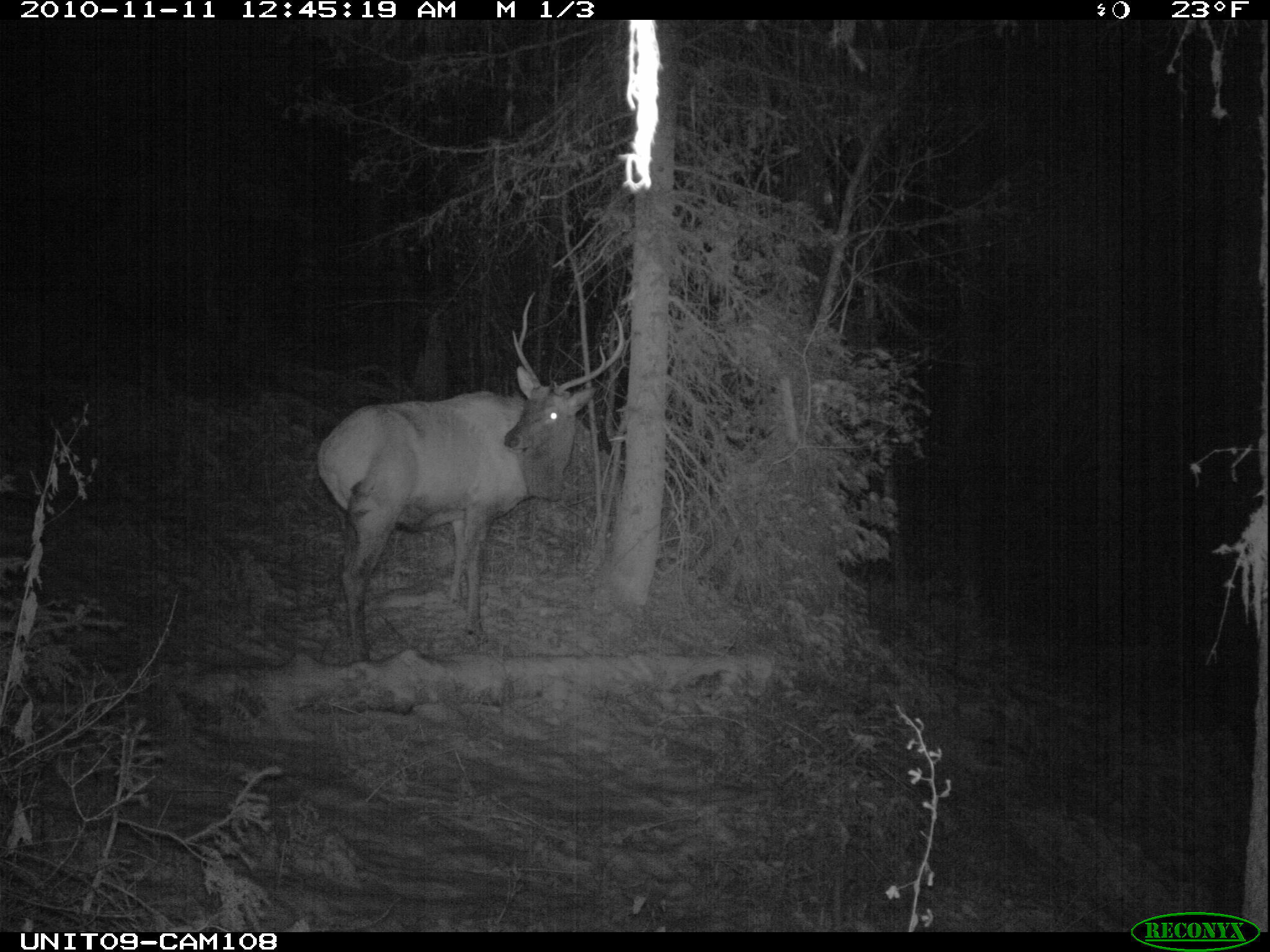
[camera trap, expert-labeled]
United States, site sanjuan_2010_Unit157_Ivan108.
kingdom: Animalia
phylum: Chordata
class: Mammalia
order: Artiodactyla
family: Cervidae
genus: Cervus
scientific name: Cervus elaphus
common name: red deer